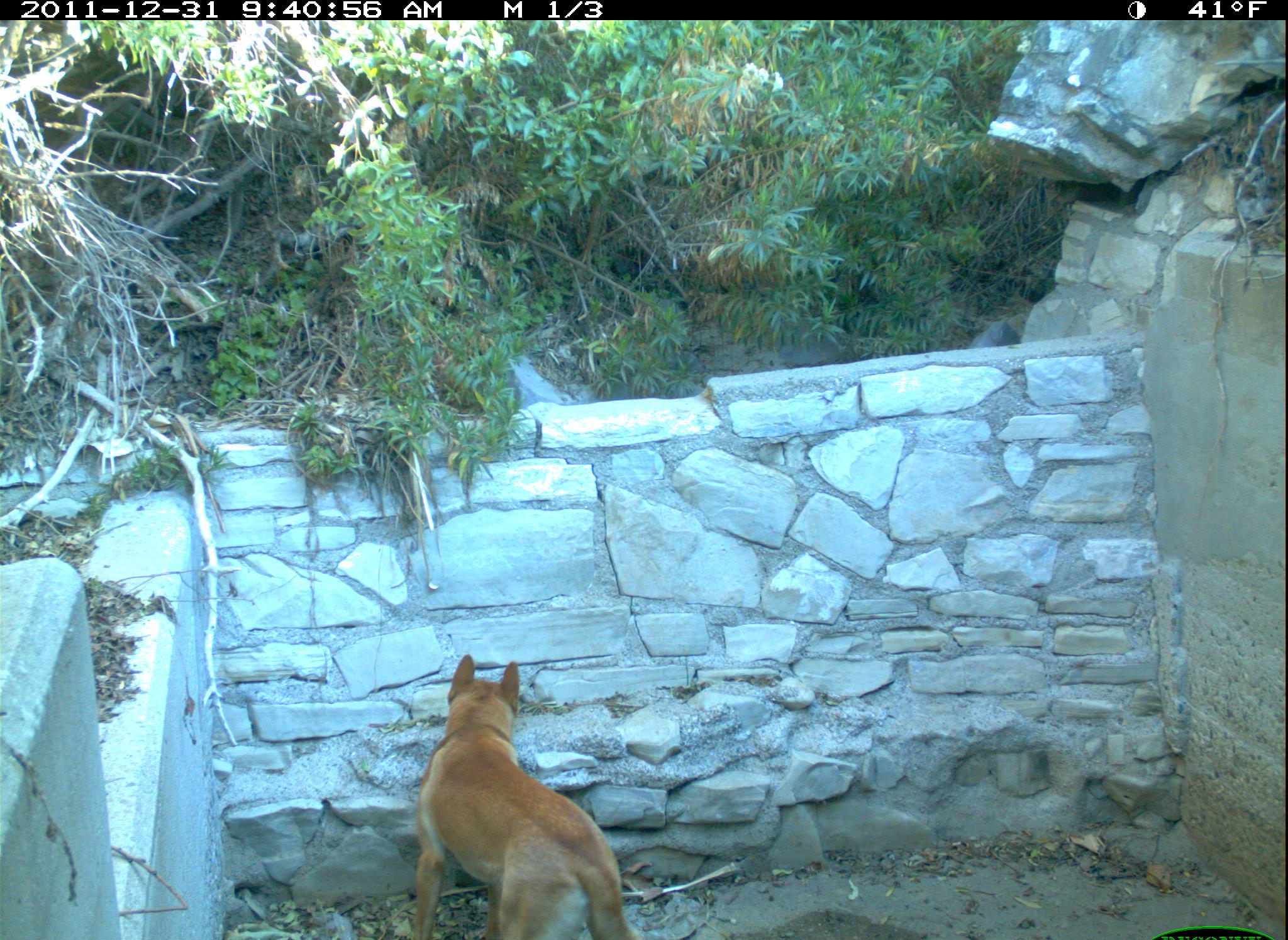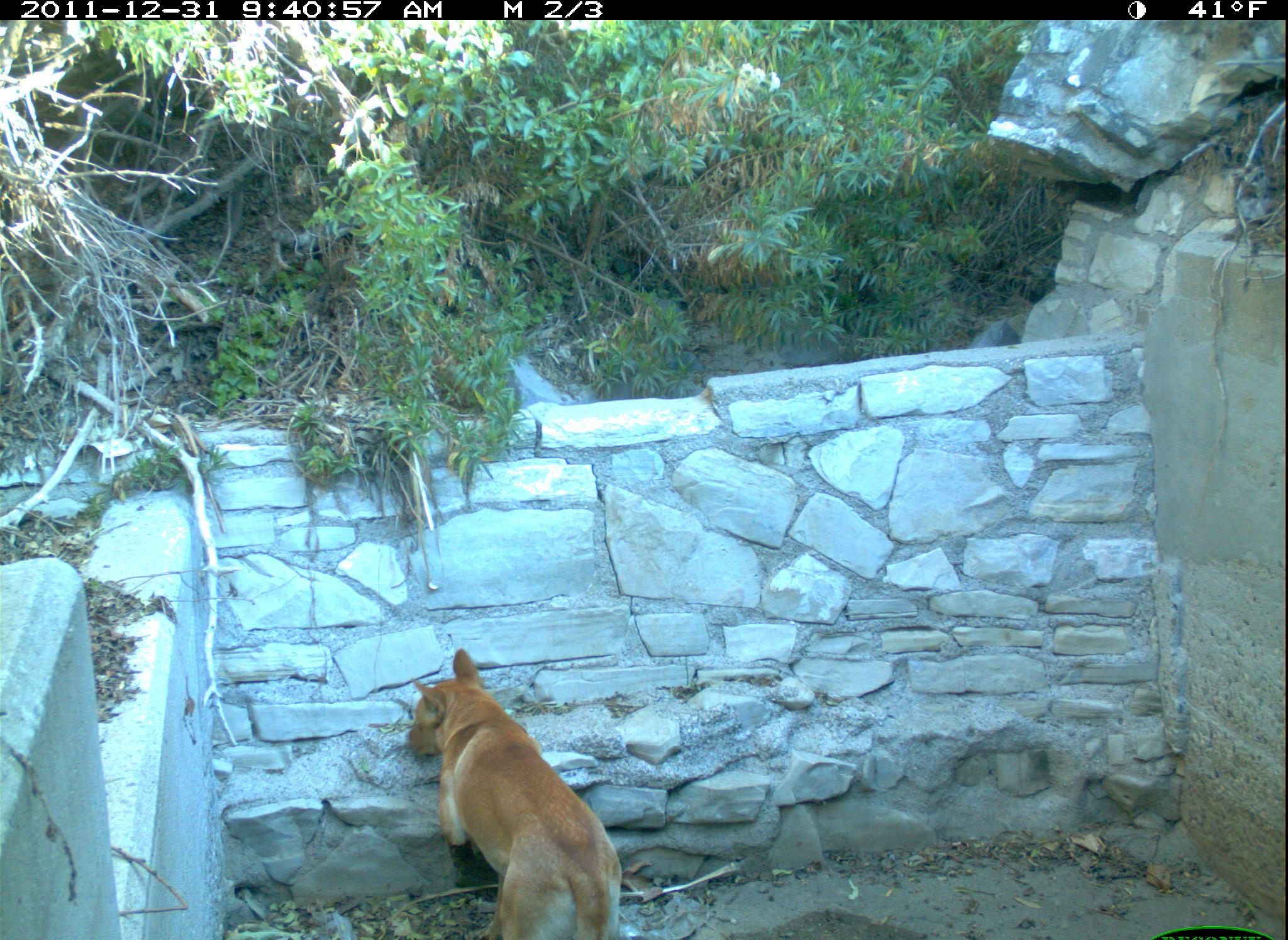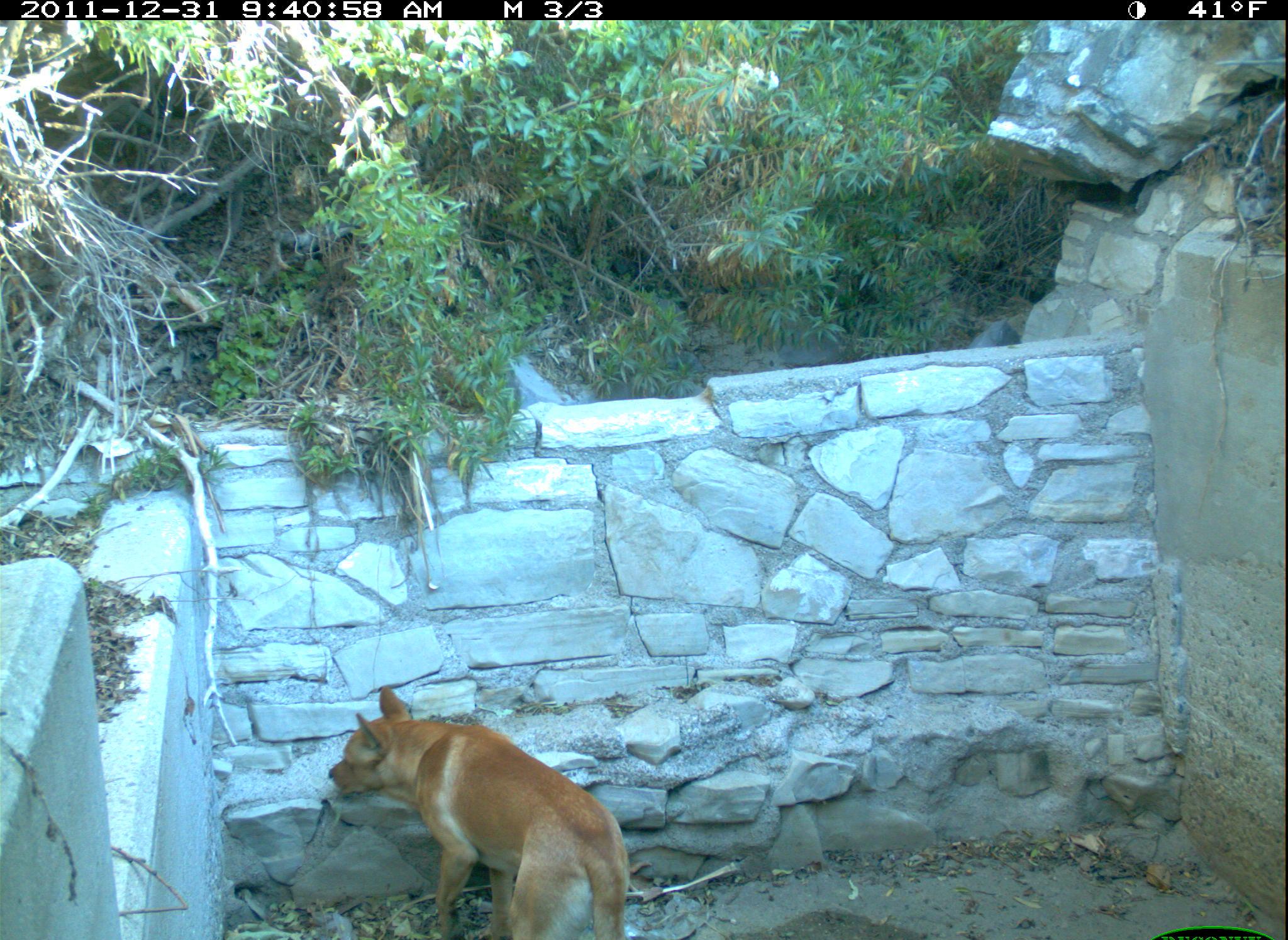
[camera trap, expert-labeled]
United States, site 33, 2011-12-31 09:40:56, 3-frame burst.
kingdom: Animalia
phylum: Chordata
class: Mammalia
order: Carnivora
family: Canidae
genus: Canis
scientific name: Canis familiaris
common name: domestic dog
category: dog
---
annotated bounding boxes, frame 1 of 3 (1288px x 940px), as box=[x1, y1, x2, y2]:
dog: box=[364, 635, 663, 936]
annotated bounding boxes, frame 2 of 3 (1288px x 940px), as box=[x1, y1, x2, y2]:
dog: box=[382, 636, 646, 940]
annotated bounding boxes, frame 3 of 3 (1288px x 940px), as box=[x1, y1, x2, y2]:
dog: box=[319, 675, 642, 940]